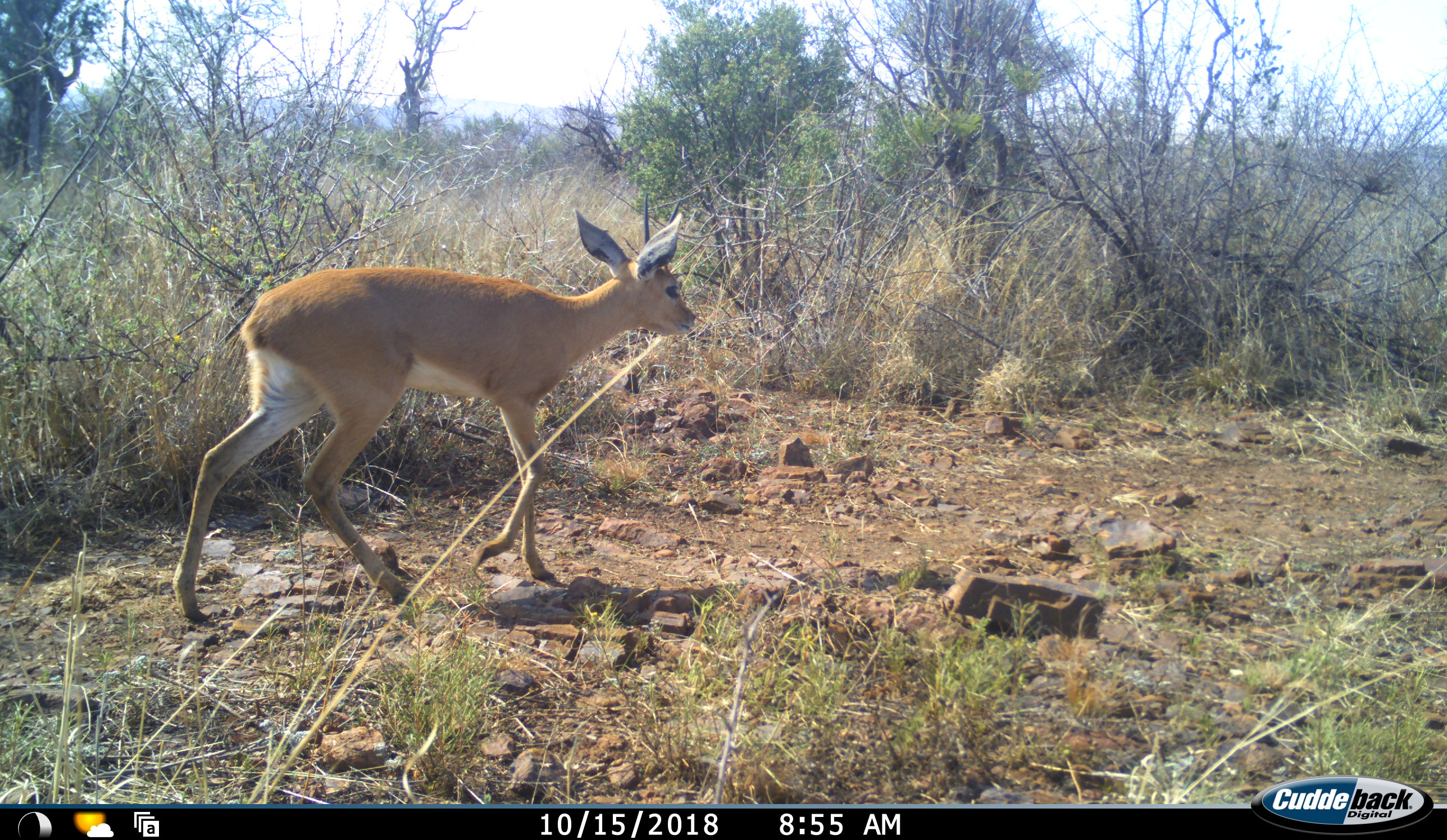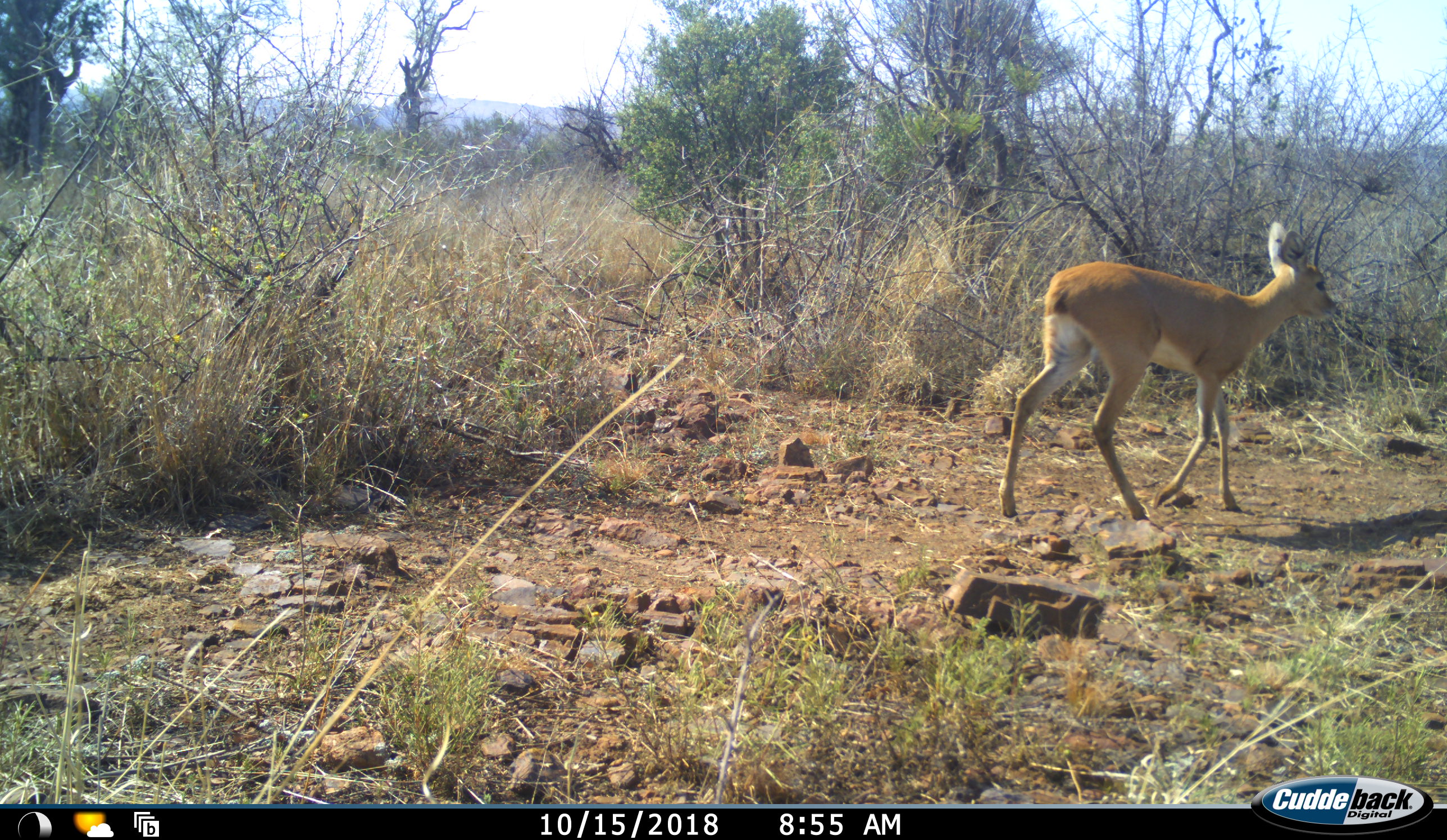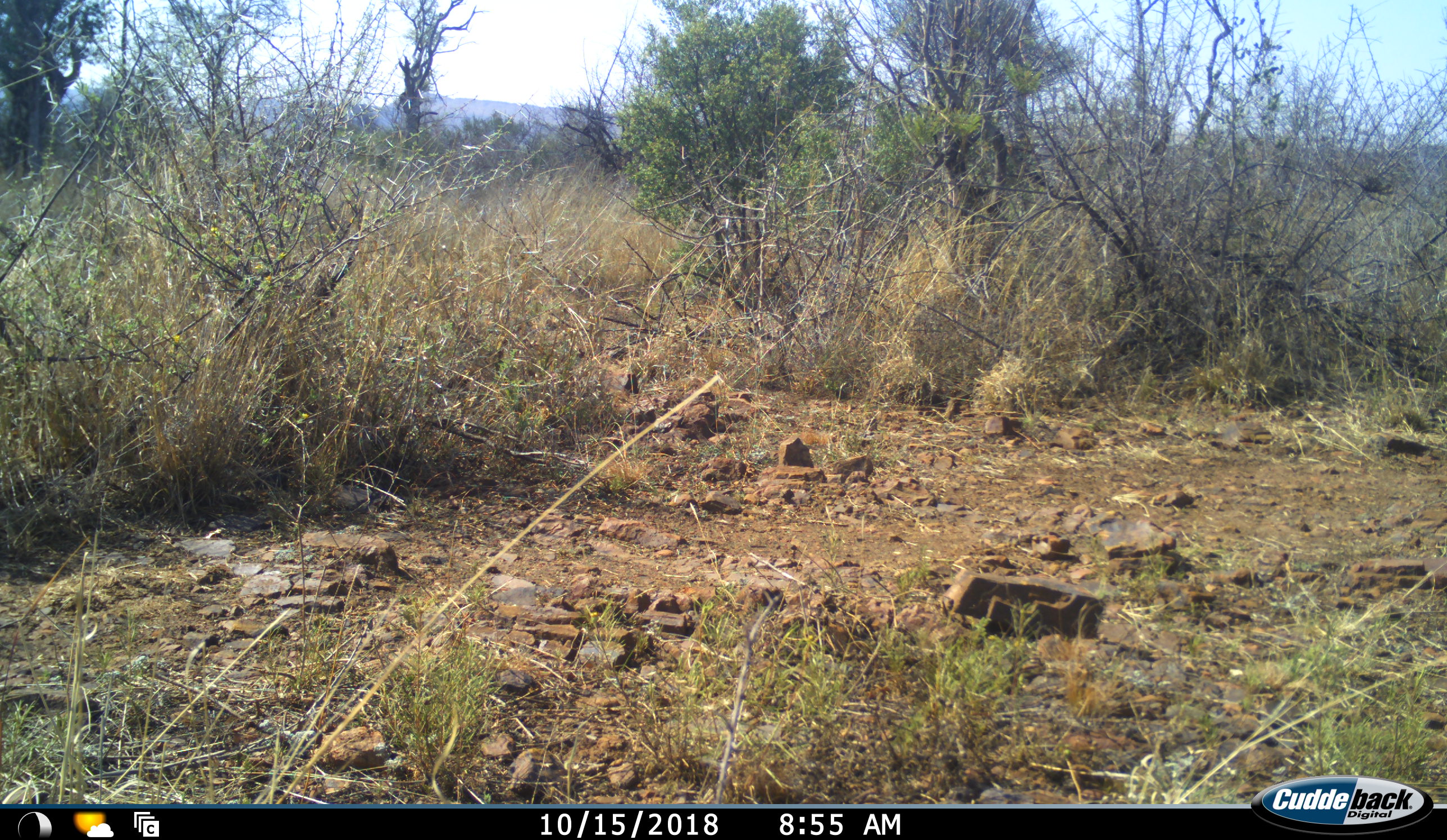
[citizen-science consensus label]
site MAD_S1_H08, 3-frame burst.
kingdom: Animalia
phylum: Chordata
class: Mammalia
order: Artiodactyla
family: Bovidae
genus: Redunca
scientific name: Redunca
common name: reedbuck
Reedbuck (Redunca), count 1. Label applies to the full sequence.